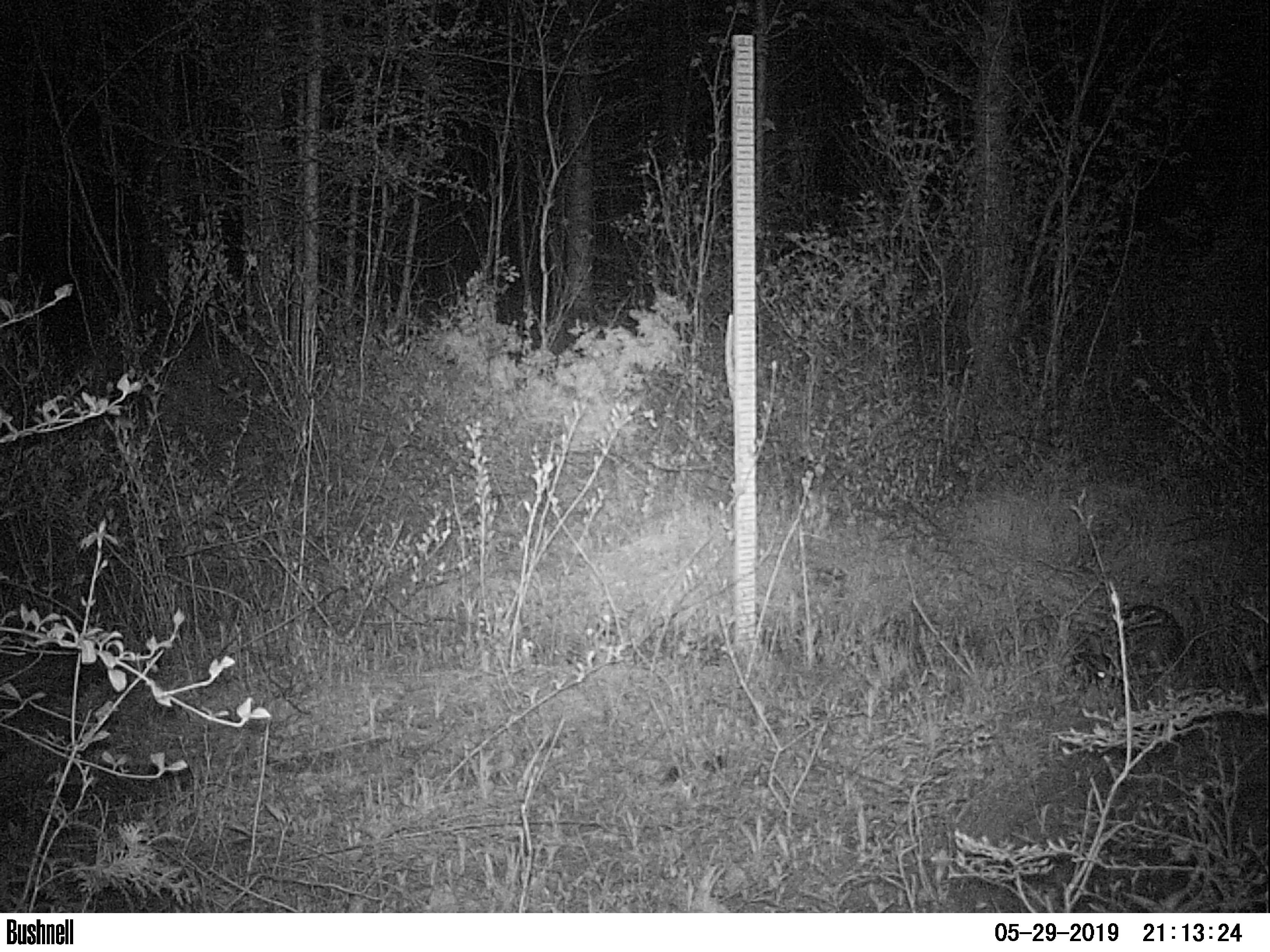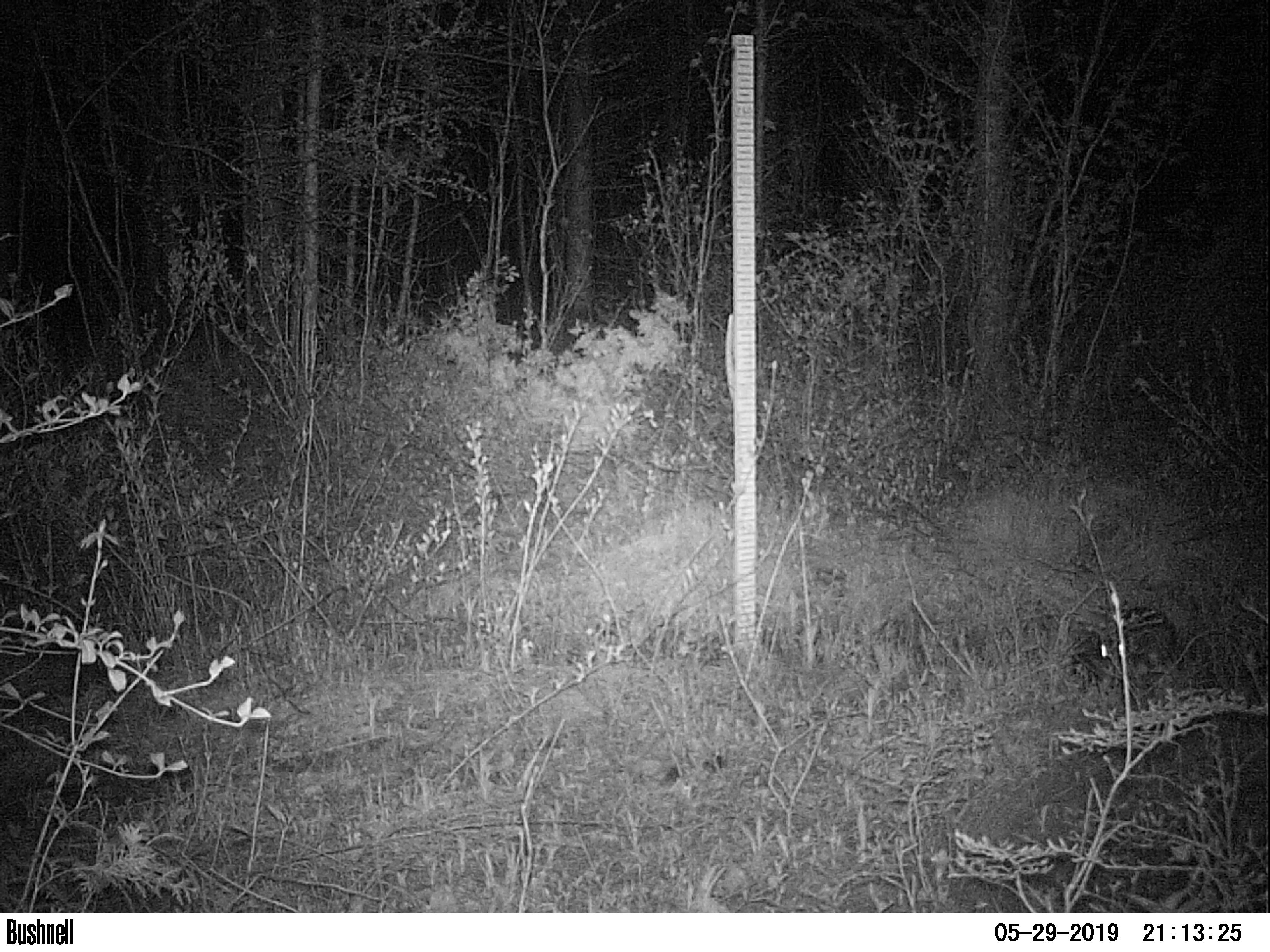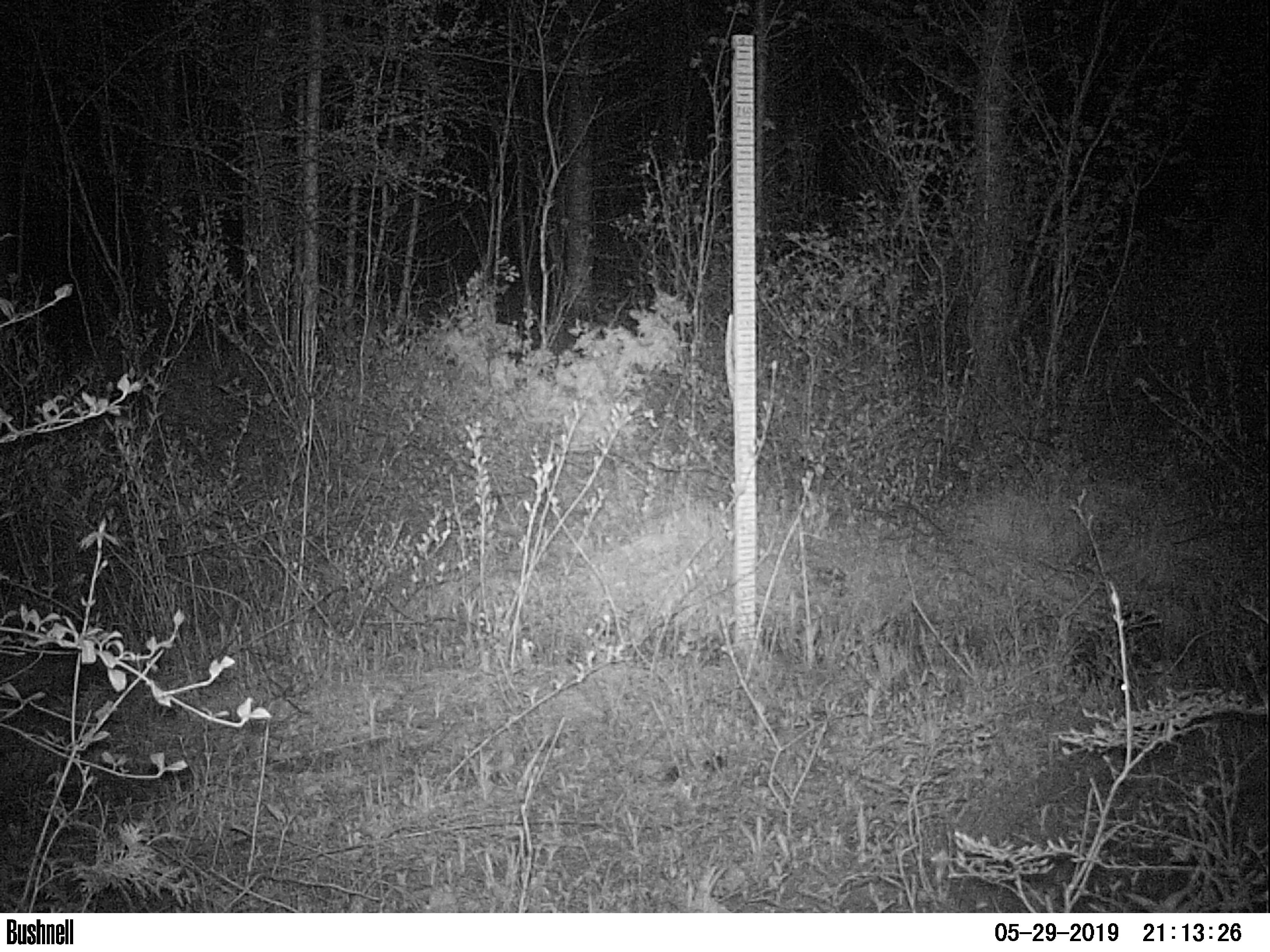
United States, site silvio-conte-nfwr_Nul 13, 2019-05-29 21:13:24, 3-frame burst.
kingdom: Animalia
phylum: Chordata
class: Mammalia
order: Lagomorpha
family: Leporidae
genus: Lepus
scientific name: Lepus americanus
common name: snowshoe hare